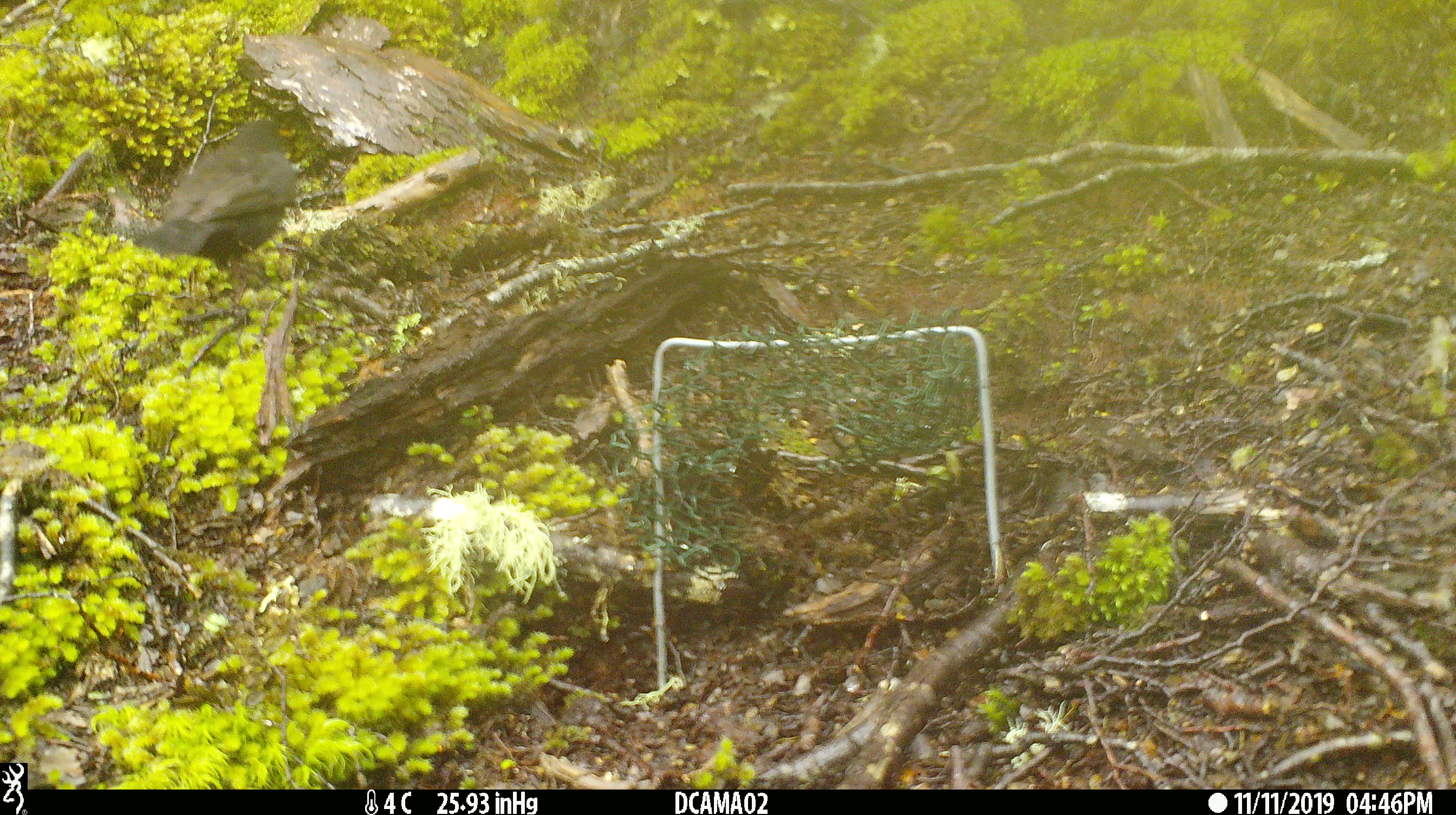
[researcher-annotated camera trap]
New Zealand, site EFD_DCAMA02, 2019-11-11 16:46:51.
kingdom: Animalia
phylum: Chordata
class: Aves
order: Passeriformes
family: Turdidae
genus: Turdus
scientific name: Turdus merula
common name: eurasian blackbird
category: blackbird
Blackbird (eurasian blackbird) (Turdus merula).